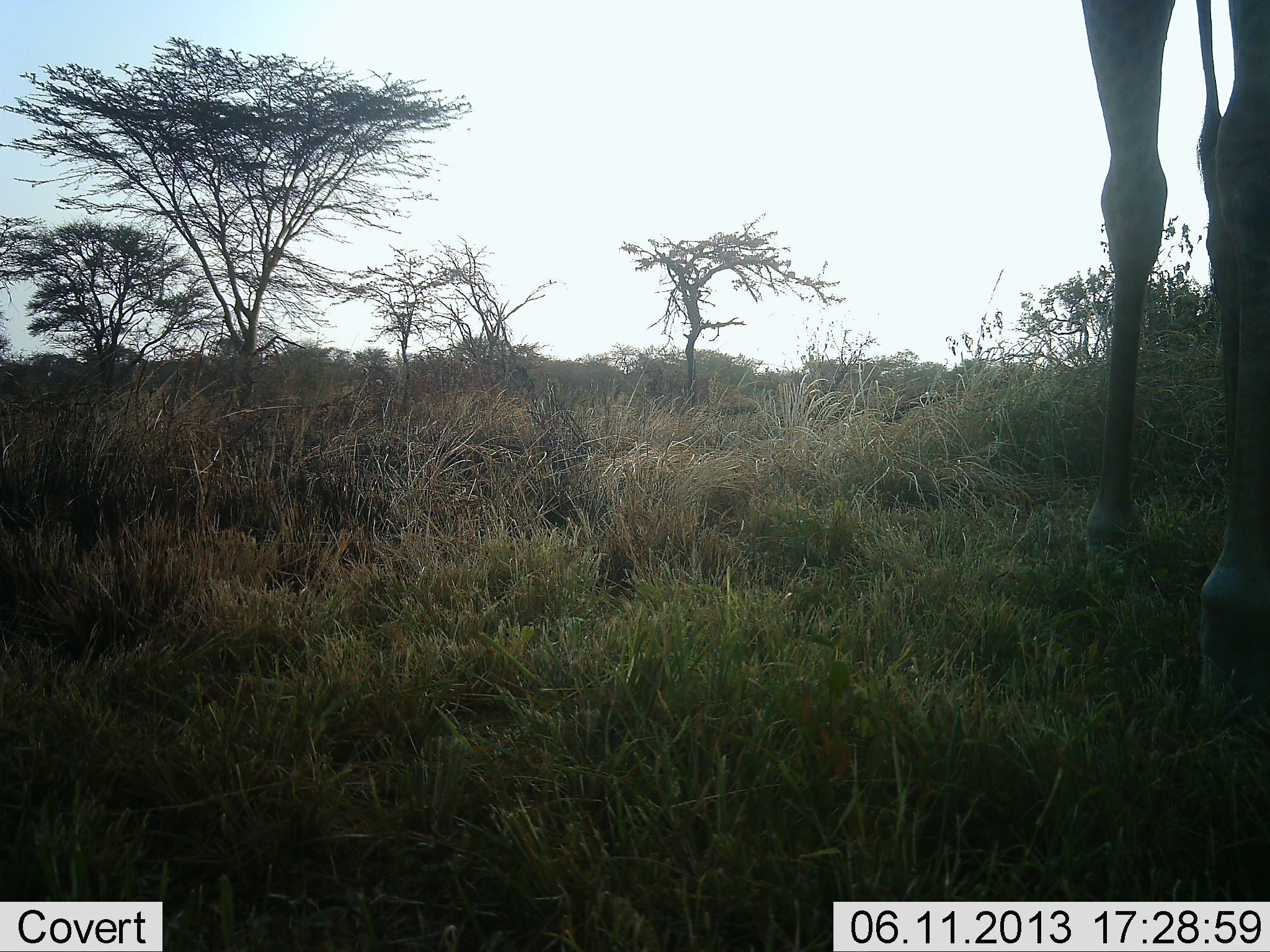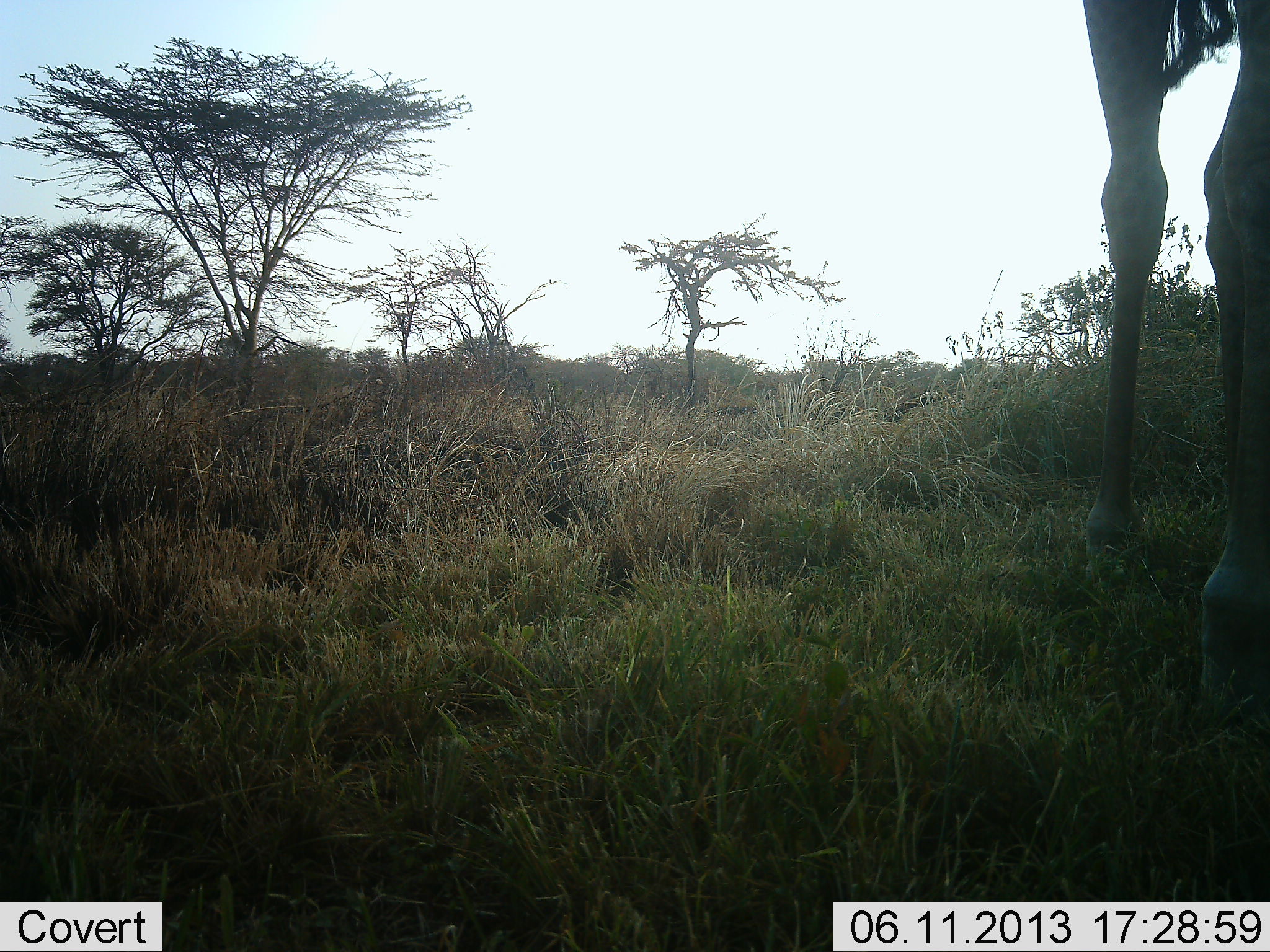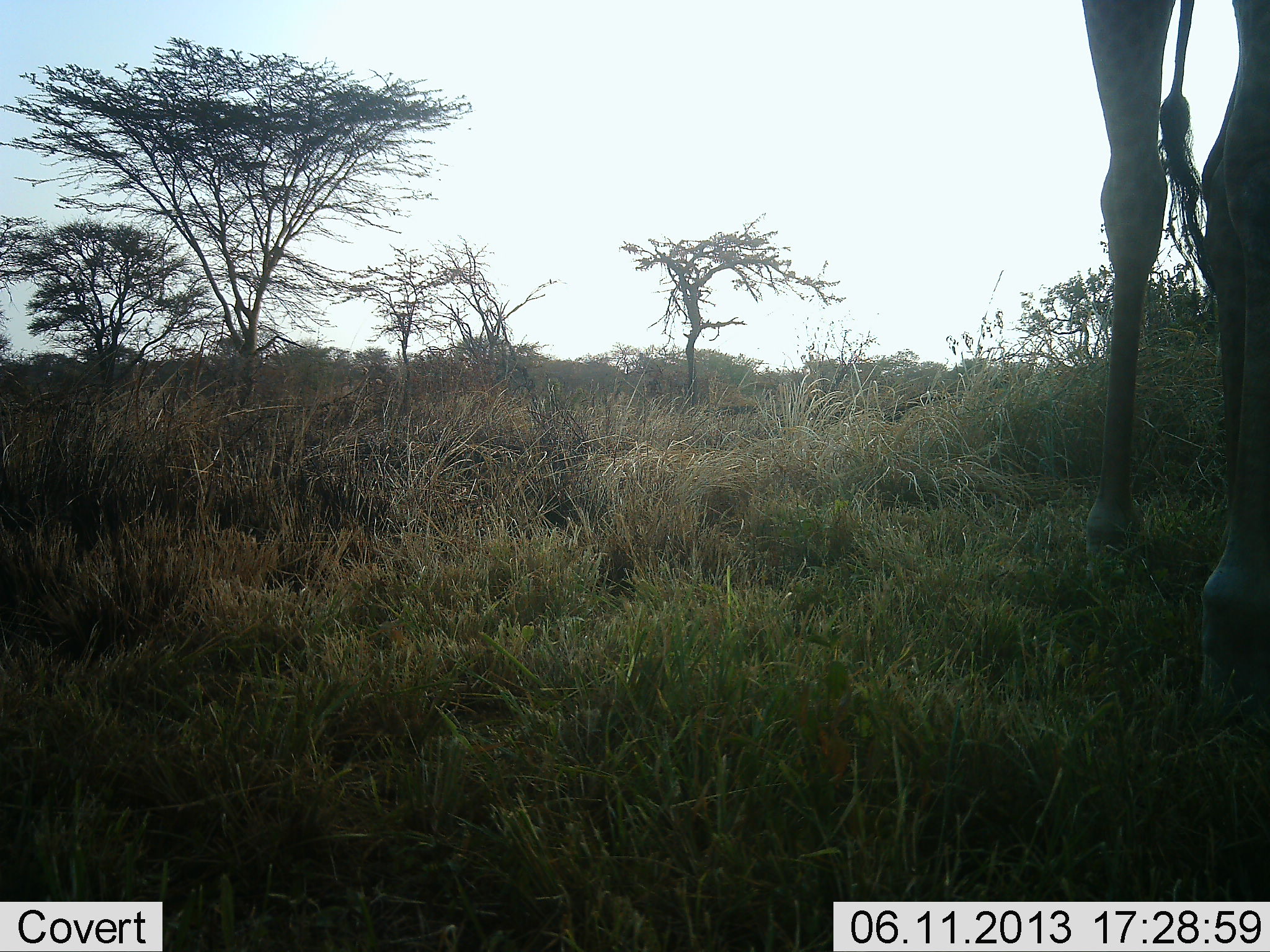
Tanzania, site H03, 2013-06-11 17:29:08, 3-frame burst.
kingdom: Animalia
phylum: Chordata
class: Mammalia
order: Artiodactyla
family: Giraffidae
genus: Giraffa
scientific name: Giraffa camelopardalis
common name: giraffe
Giraffe (Giraffa camelopardalis), count 1. Behavior (volunteer vote fractions): standing 94%, resting 0%, moving 6%, interacting 0%. Young present (vote fraction): 0%. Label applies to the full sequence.